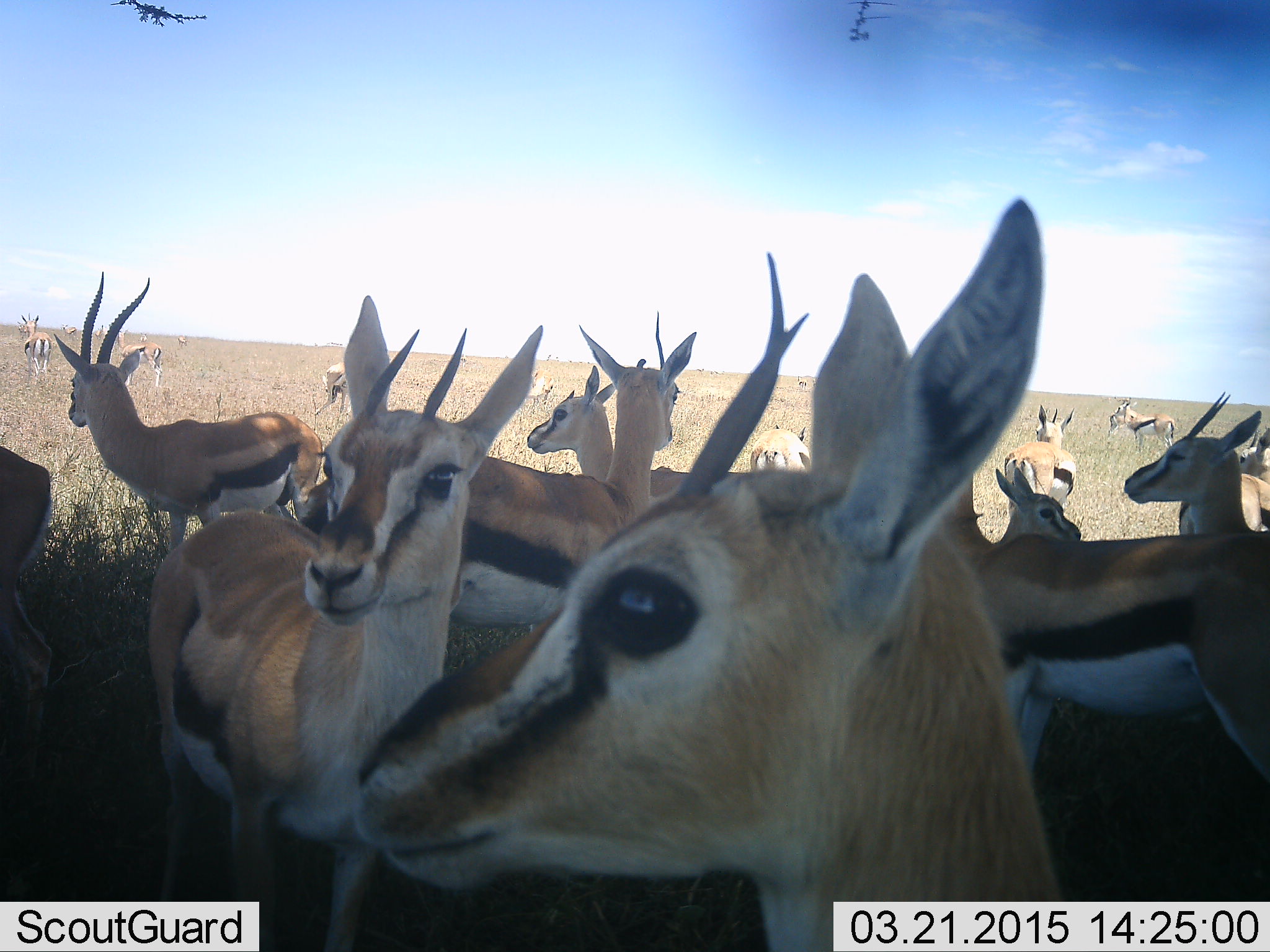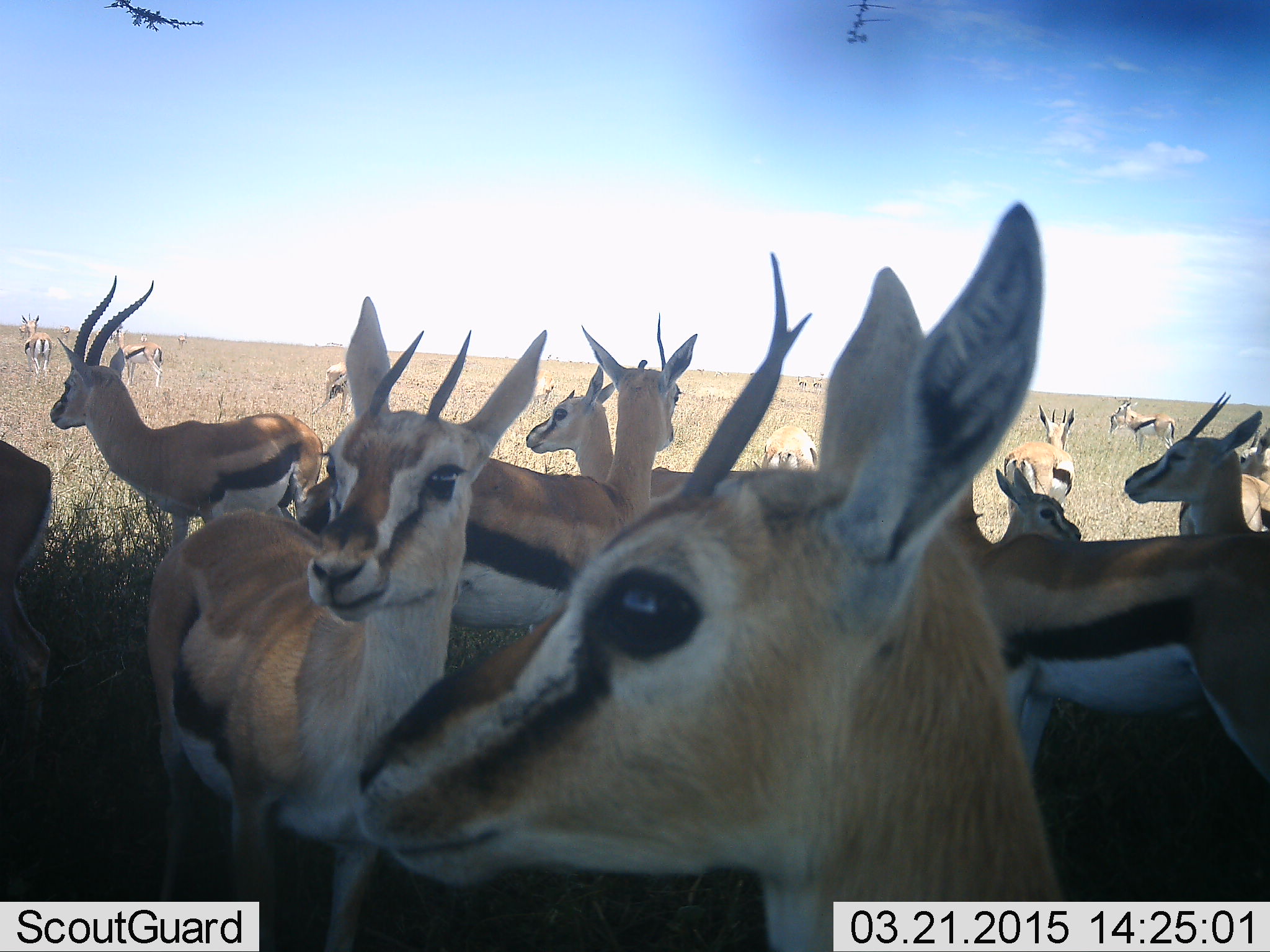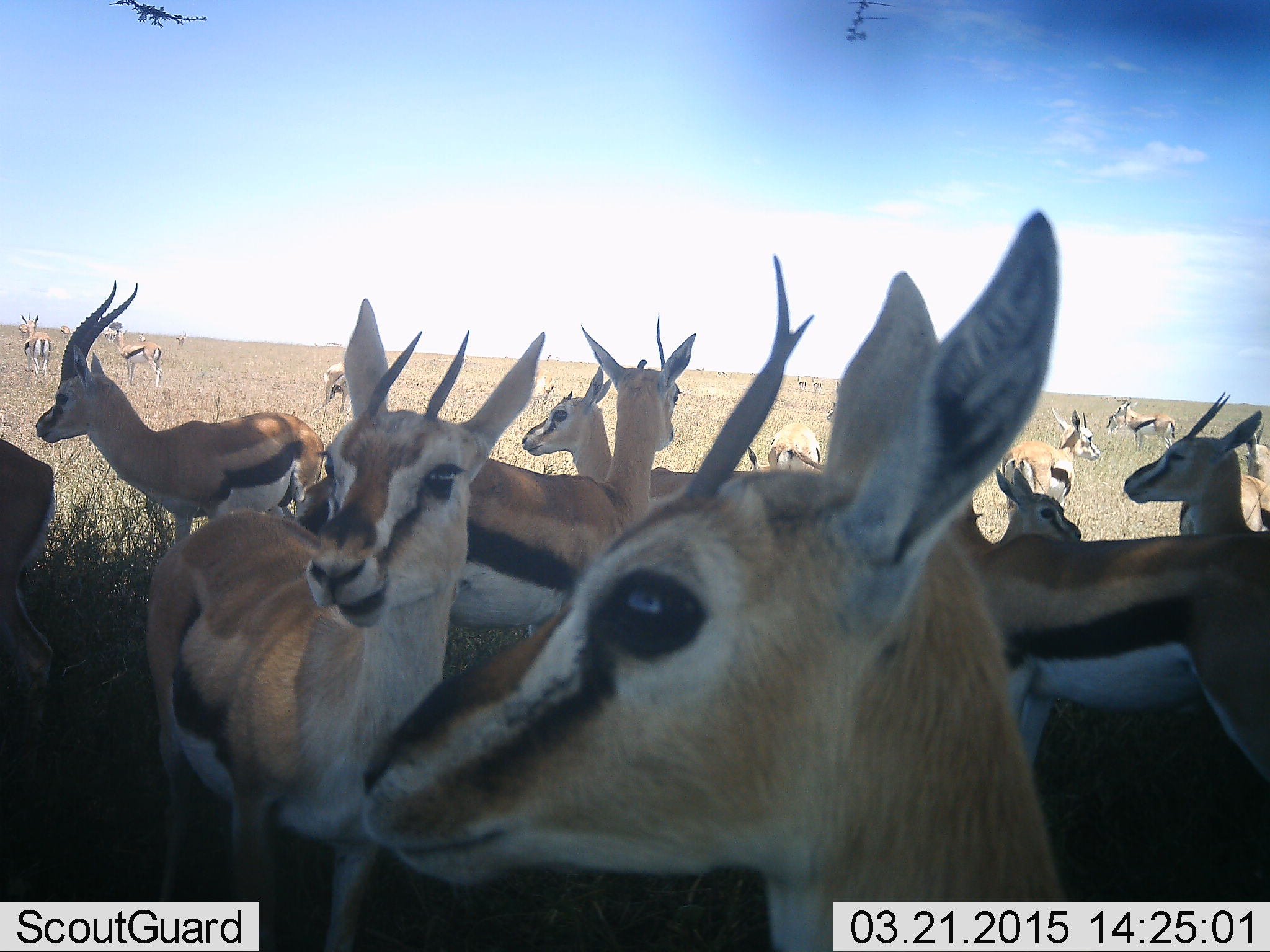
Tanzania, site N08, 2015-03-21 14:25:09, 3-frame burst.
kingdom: Animalia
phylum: Chordata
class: Mammalia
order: Artiodactyla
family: Bovidae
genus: Eudorcas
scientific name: Eudorcas thomsonii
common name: thomson's gazelle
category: gazellethomsons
Gazellethomsons (thomson's gazelle) (Eudorcas thomsonii), count 11-50. Behavior (volunteer vote fractions): standing 100%, resting 0%, moving 10%, interacting 10%. Young present (vote fraction): 10%. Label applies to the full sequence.